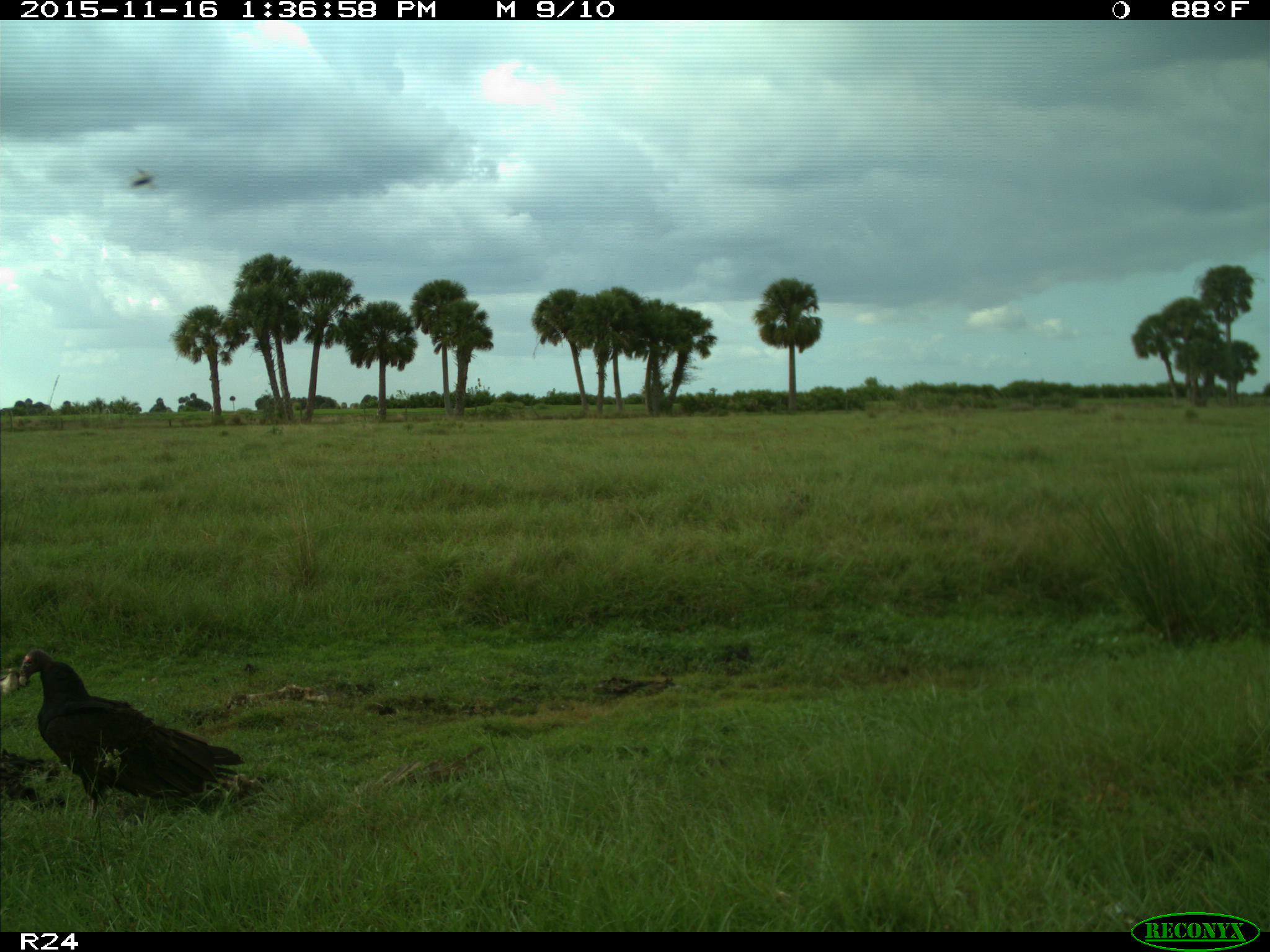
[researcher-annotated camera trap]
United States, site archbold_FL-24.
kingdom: Animalia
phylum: Chordata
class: Aves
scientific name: Aves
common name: birds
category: unidentified bird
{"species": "unidentified bird (birds) (Aves)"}